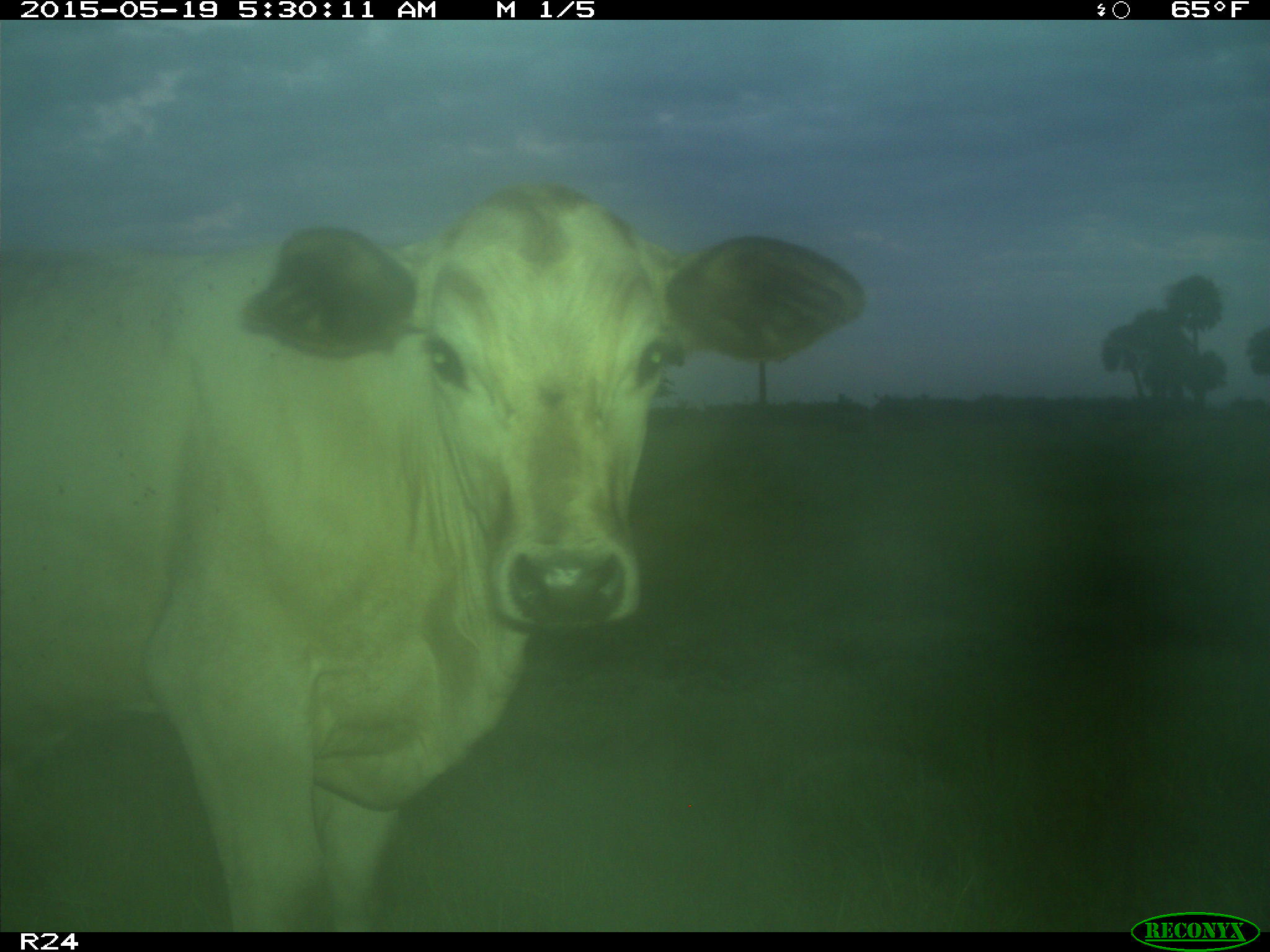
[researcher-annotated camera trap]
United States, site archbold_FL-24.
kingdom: Animalia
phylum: Chordata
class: Mammalia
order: Artiodactyla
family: Bovidae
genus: Bos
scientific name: Bos taurus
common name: domestic cow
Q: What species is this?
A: Bos taurus (domestic cow).